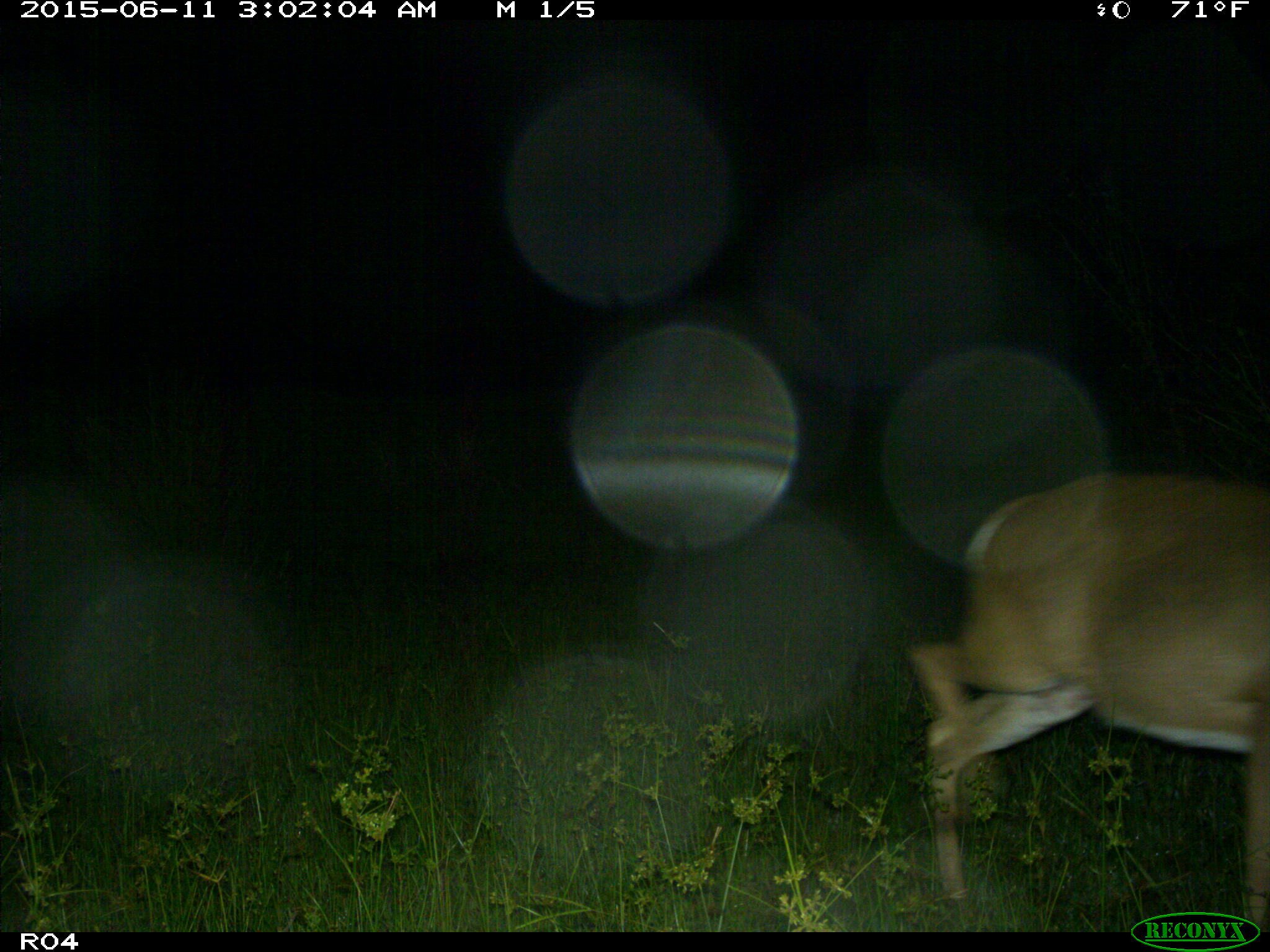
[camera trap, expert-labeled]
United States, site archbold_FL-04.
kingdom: Animalia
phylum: Chordata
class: Mammalia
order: Artiodactyla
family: Cervidae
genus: Odocoileus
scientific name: Odocoileus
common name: deer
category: unidentified deer